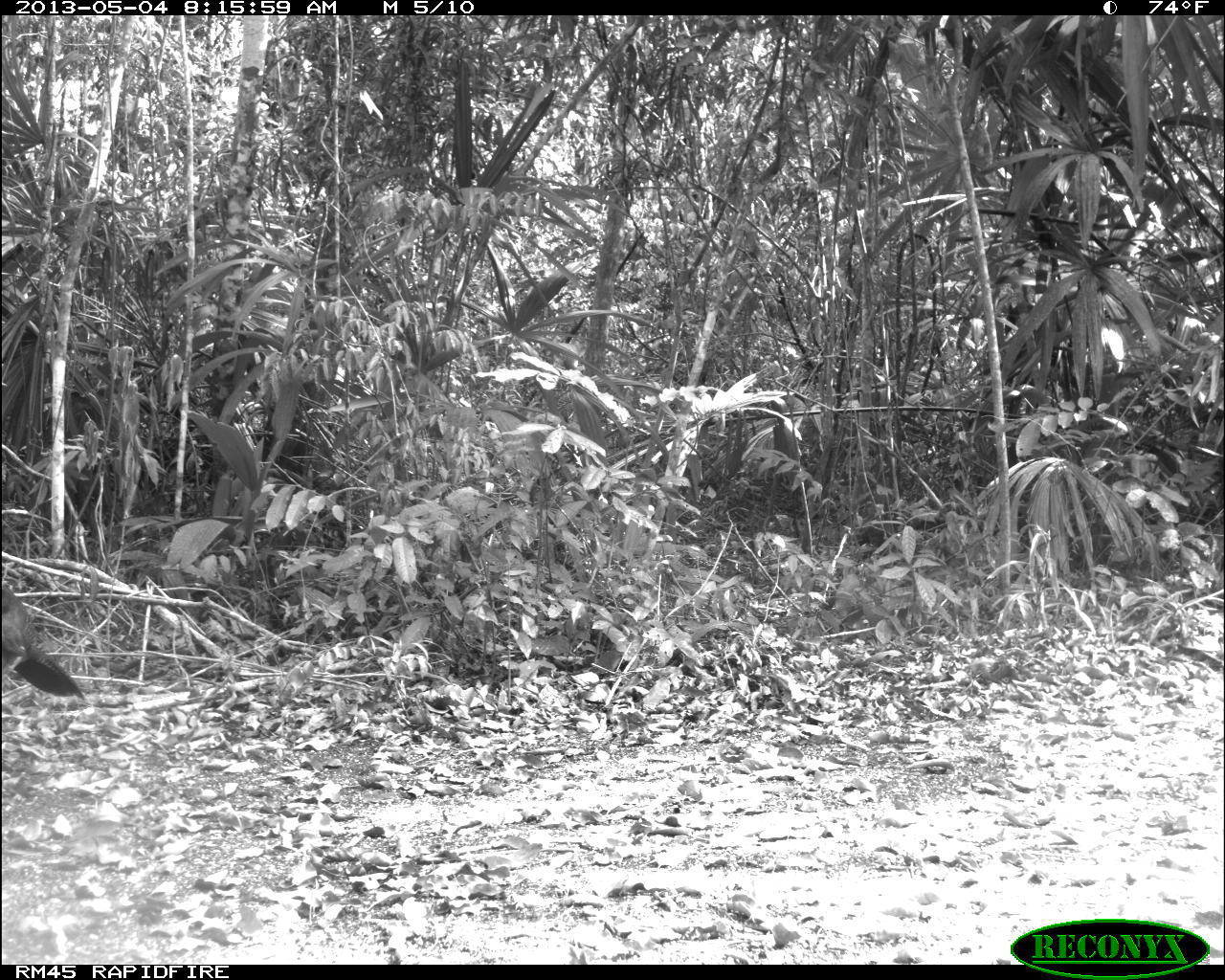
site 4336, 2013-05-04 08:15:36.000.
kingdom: Animalia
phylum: Chordata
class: Aves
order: Galliformes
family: Cracidae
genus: Crax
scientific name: Crax rubra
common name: great curassow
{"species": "Crax rubra (great curassow)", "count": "1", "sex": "female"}